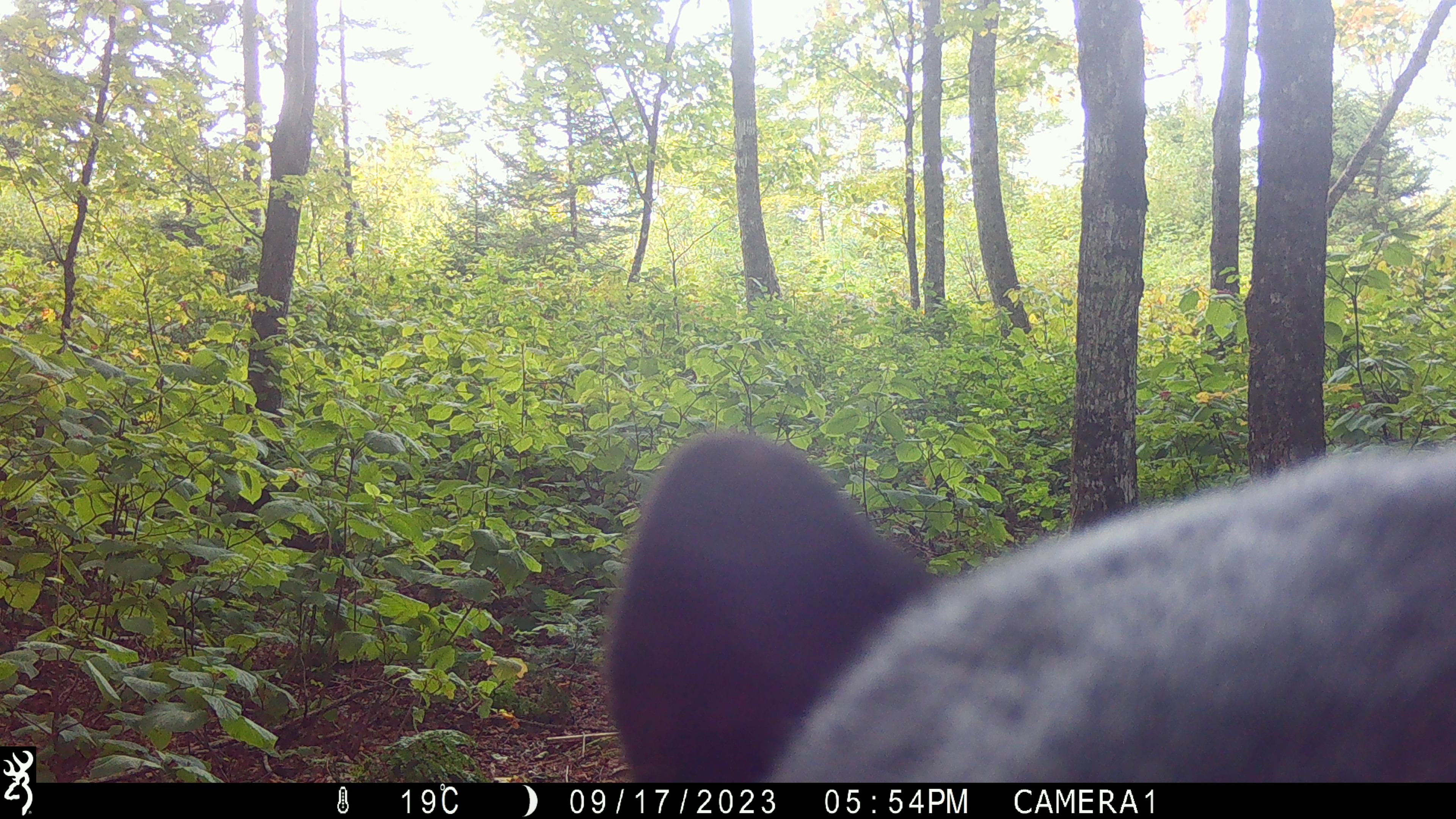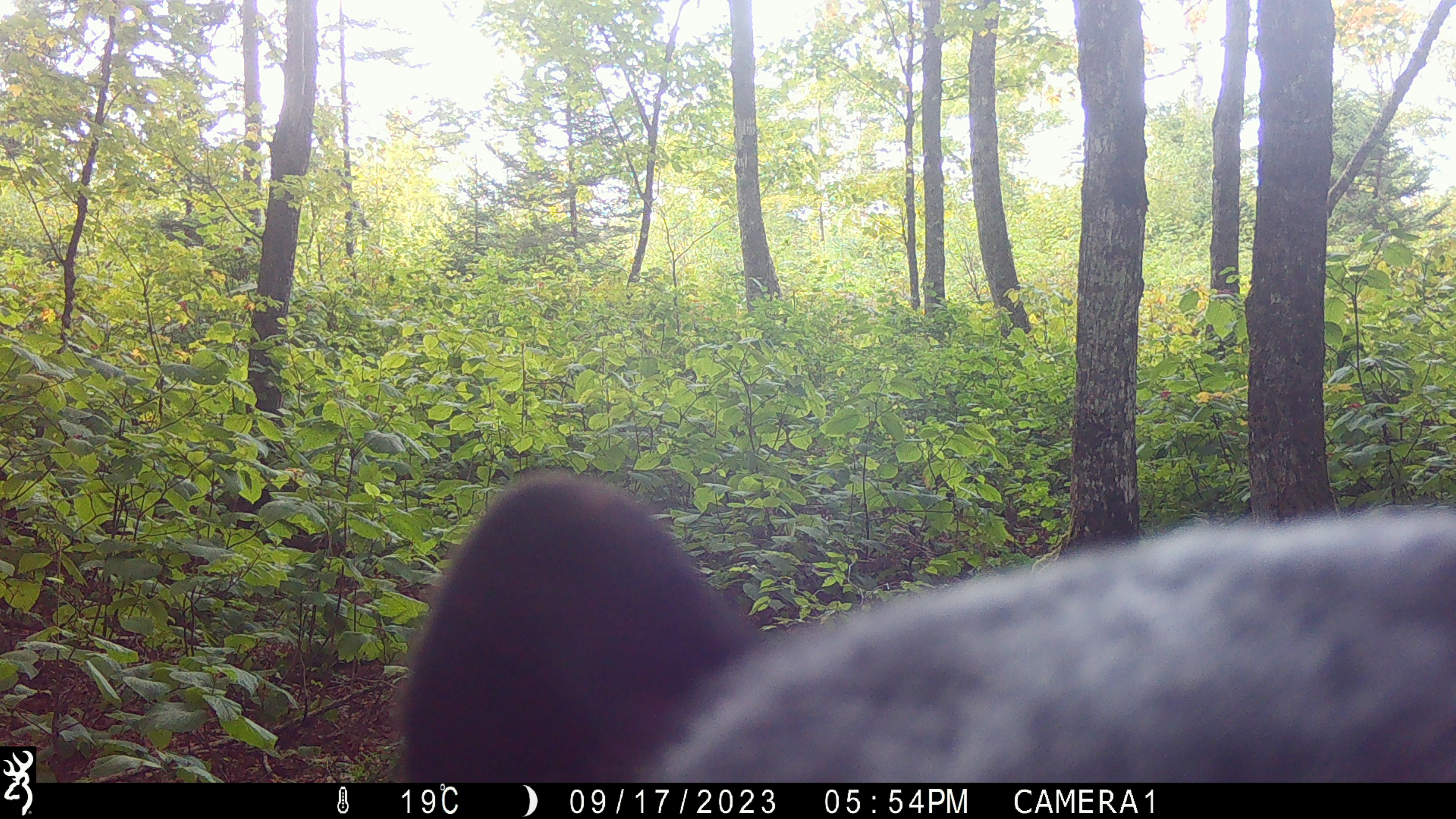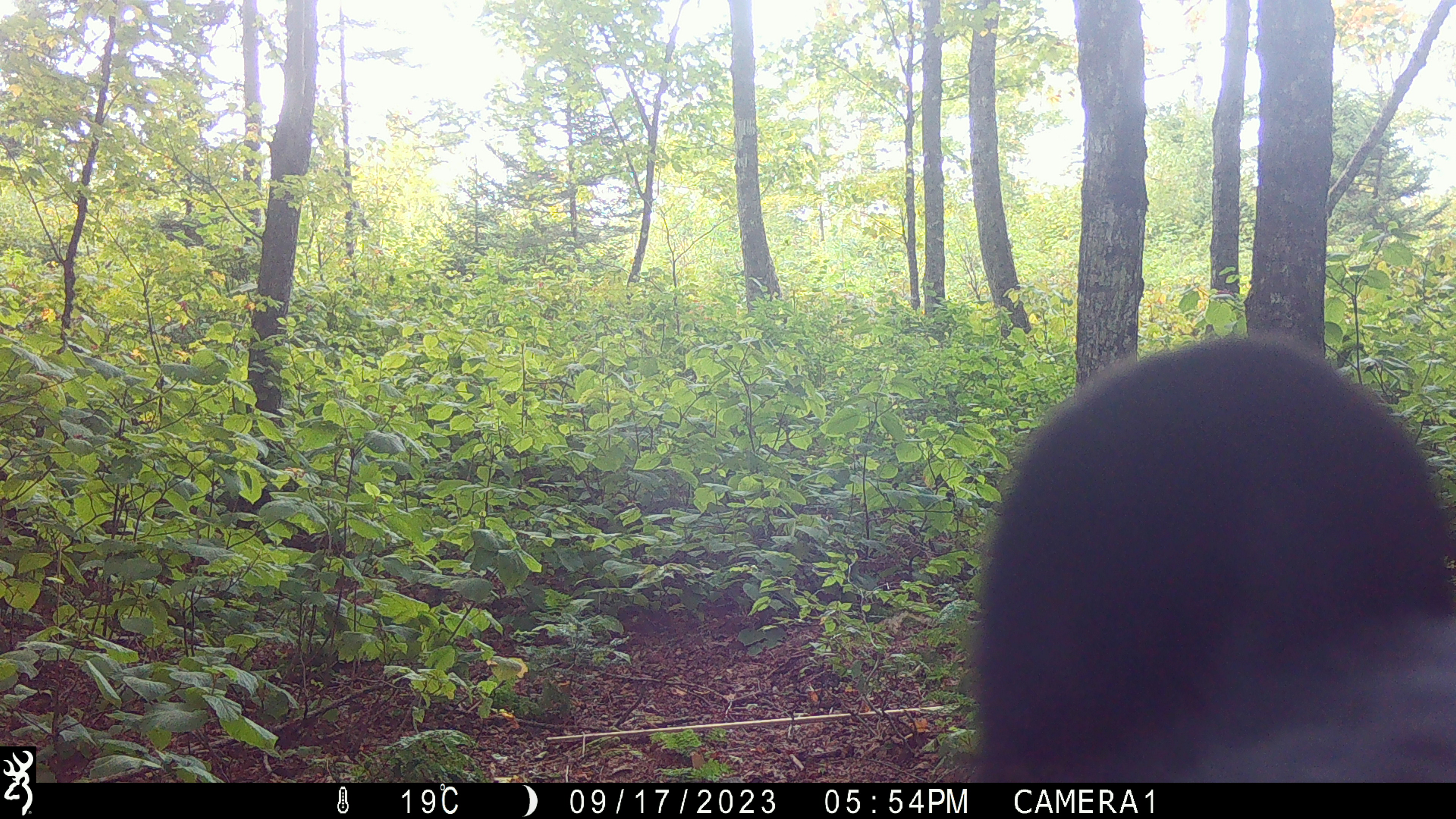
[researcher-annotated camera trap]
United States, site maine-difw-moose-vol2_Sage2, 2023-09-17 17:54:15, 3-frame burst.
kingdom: Animalia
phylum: Chordata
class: Mammalia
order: Carnivora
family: Ursidae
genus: Ursus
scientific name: Ursus americanus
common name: black bear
Black bear (Ursus americanus).